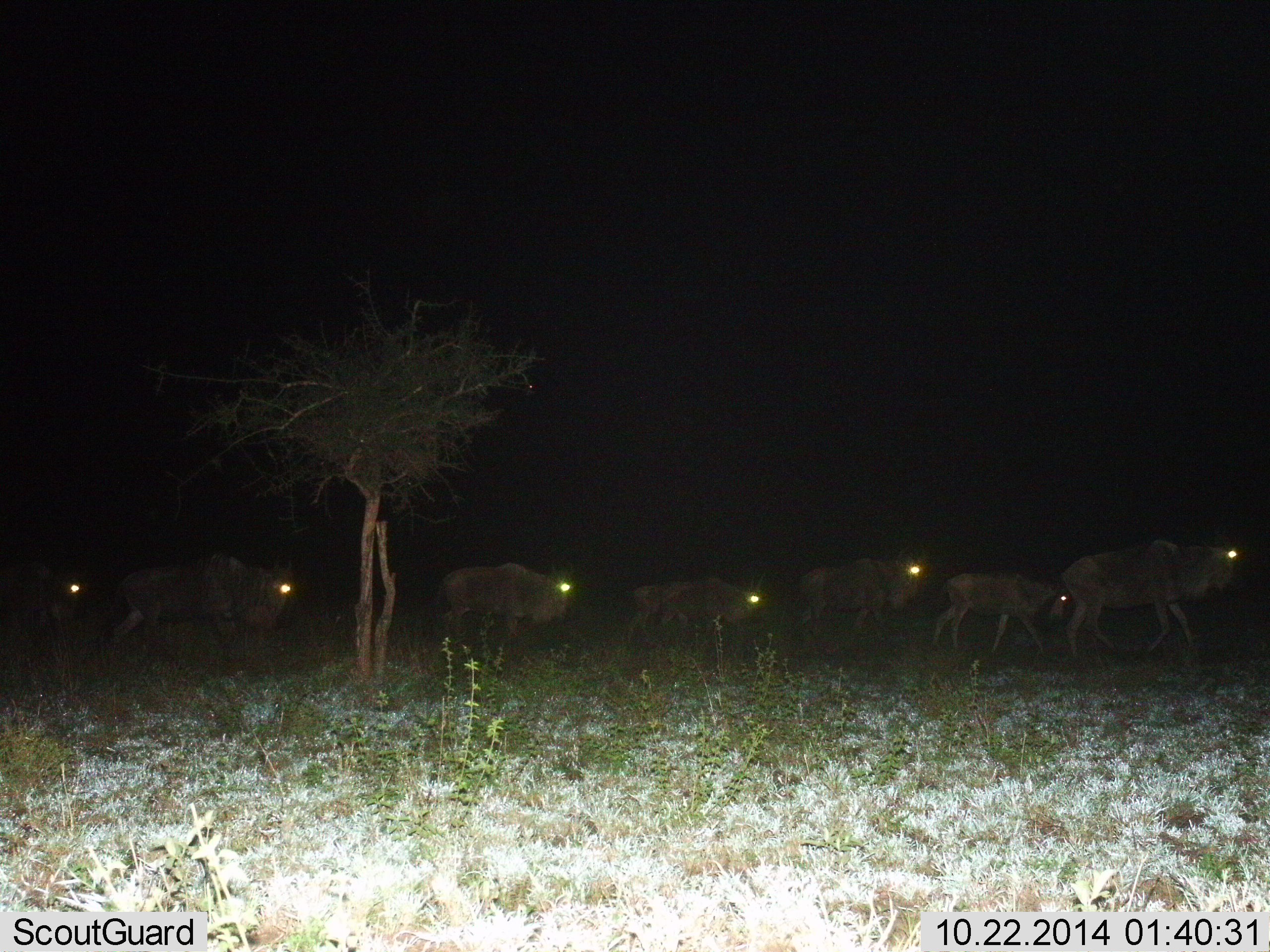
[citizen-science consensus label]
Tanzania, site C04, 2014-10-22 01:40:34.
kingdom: Animalia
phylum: Chordata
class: Mammalia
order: Artiodactyla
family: Bovidae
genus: Connochaetes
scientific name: Connochaetes taurinus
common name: blue wildebeest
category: wildebeest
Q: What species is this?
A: Wildebeest (blue wildebeest) (Connochaetes taurinus).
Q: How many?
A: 7.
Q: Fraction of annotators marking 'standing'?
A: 0%.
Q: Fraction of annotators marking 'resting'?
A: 0%.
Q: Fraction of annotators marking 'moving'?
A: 100%.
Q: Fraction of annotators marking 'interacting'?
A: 0%.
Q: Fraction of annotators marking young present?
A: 80%.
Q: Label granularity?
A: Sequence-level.